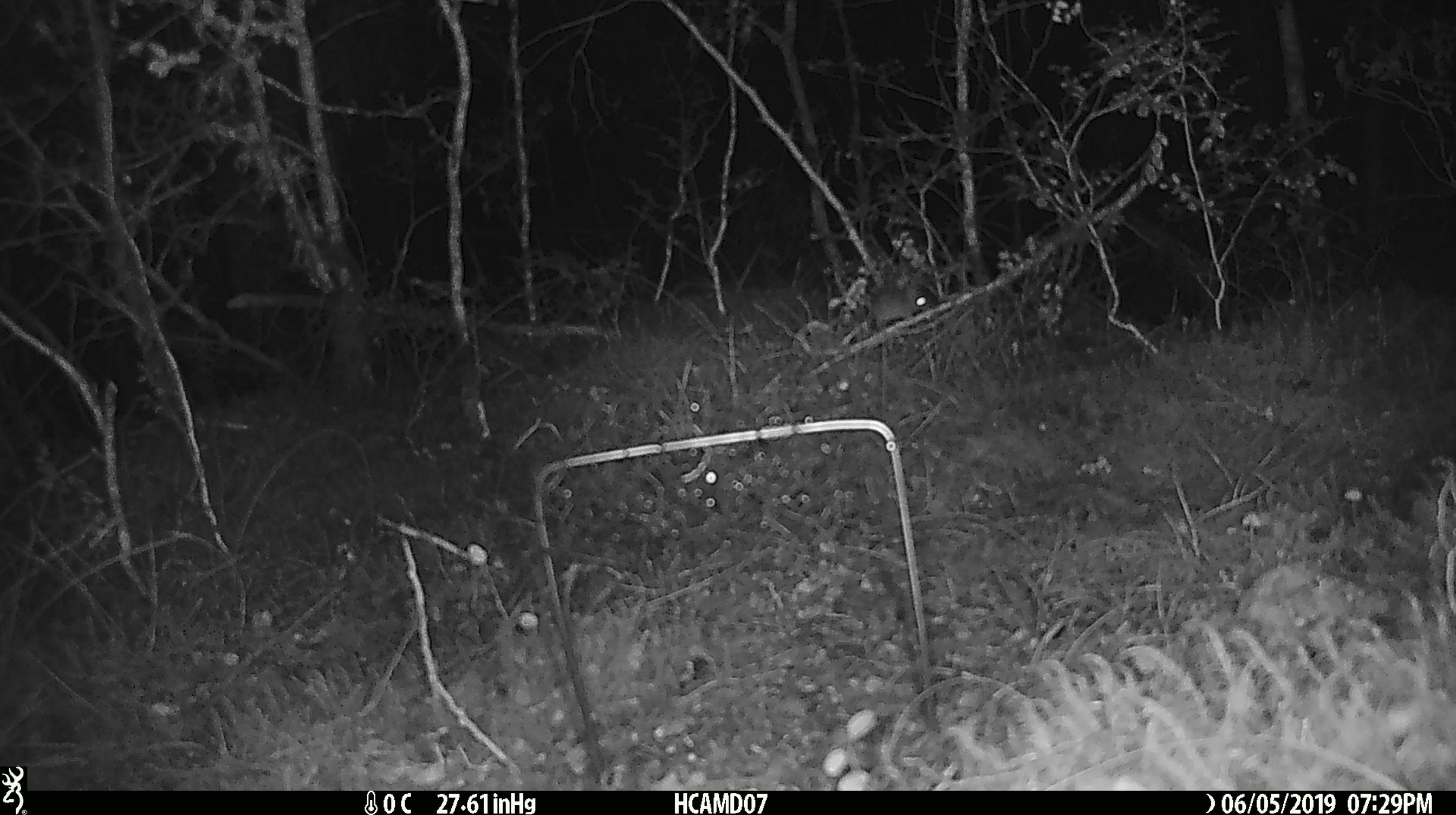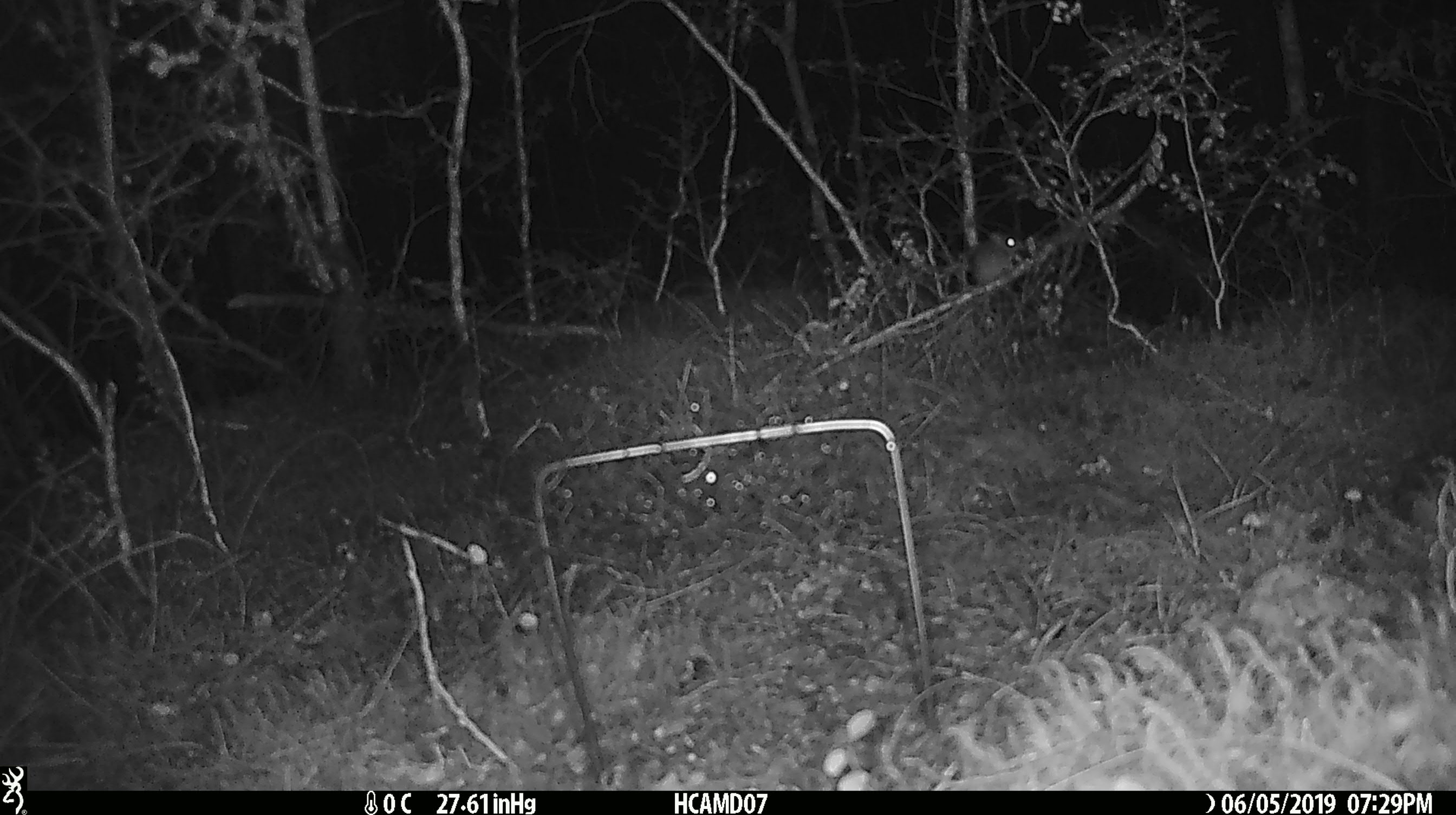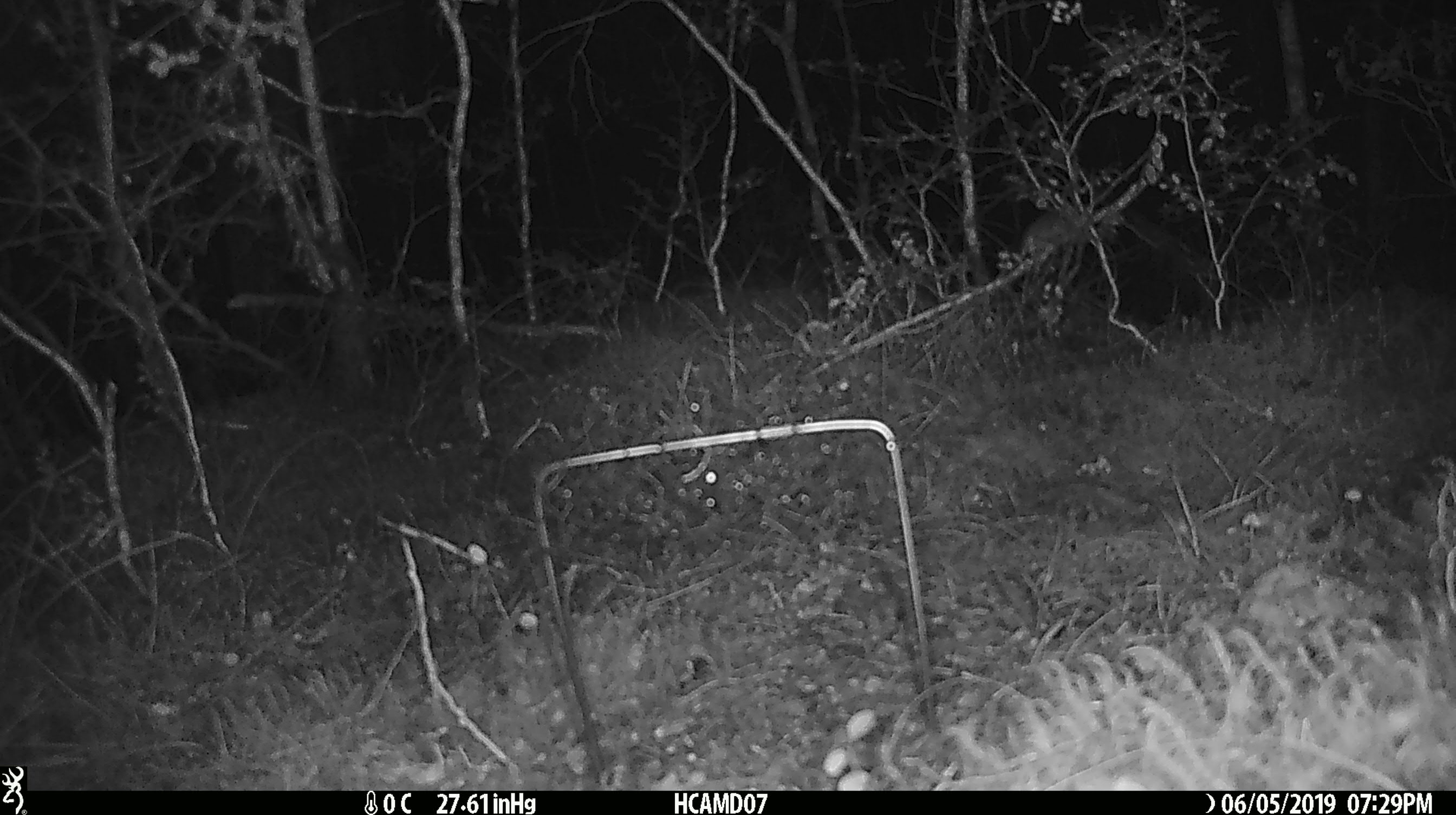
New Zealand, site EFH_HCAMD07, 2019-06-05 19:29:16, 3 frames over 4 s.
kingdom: Animalia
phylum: Chordata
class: Mammalia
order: Rodentia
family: Muridae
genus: Mus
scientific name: Mus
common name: mouse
Mouse (Mus).